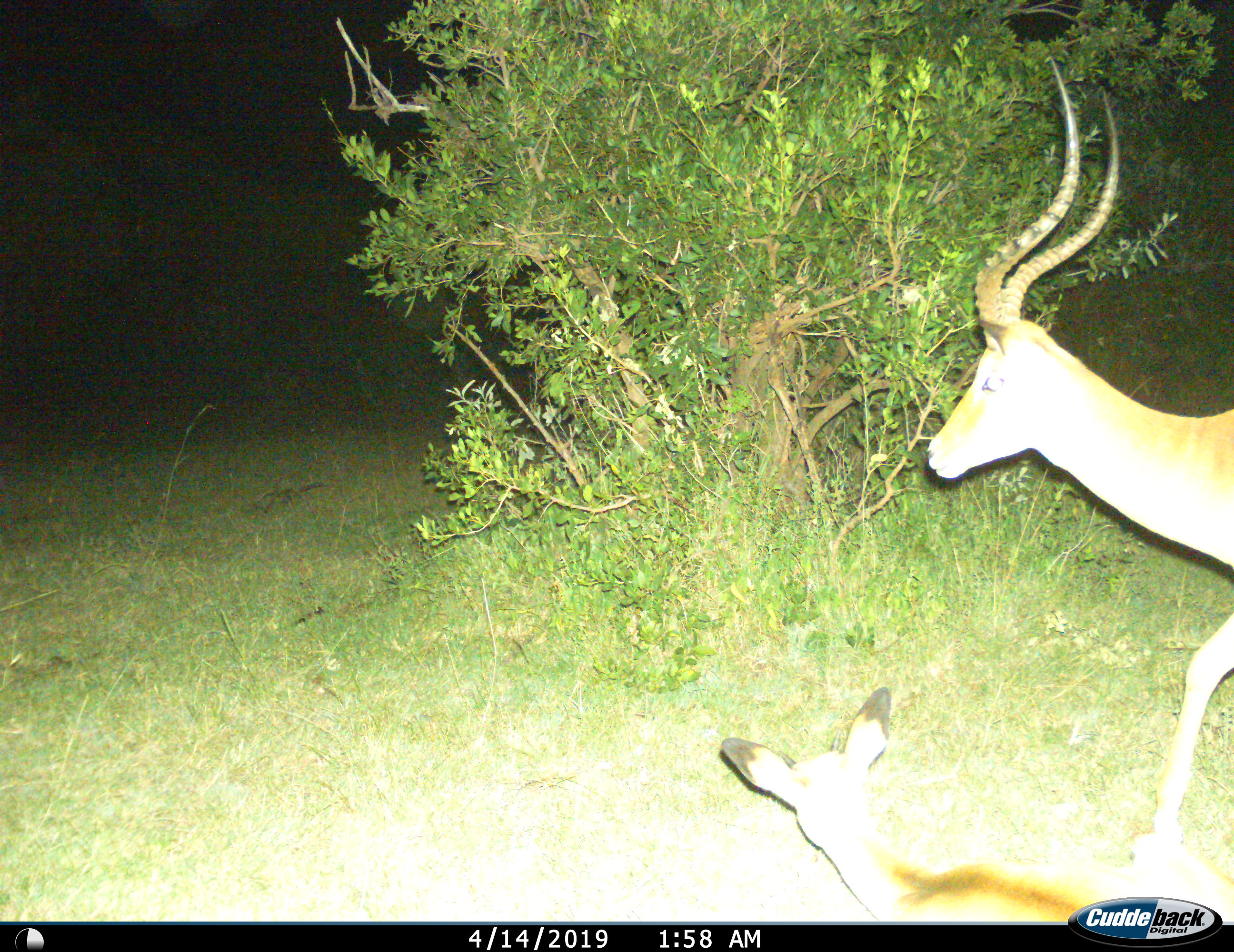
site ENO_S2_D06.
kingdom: Animalia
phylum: Chordata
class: Mammalia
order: Artiodactyla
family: Bovidae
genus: Aepyceros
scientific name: Aepyceros melampus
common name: impala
Impala (Aepyceros melampus), count 2. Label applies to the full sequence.